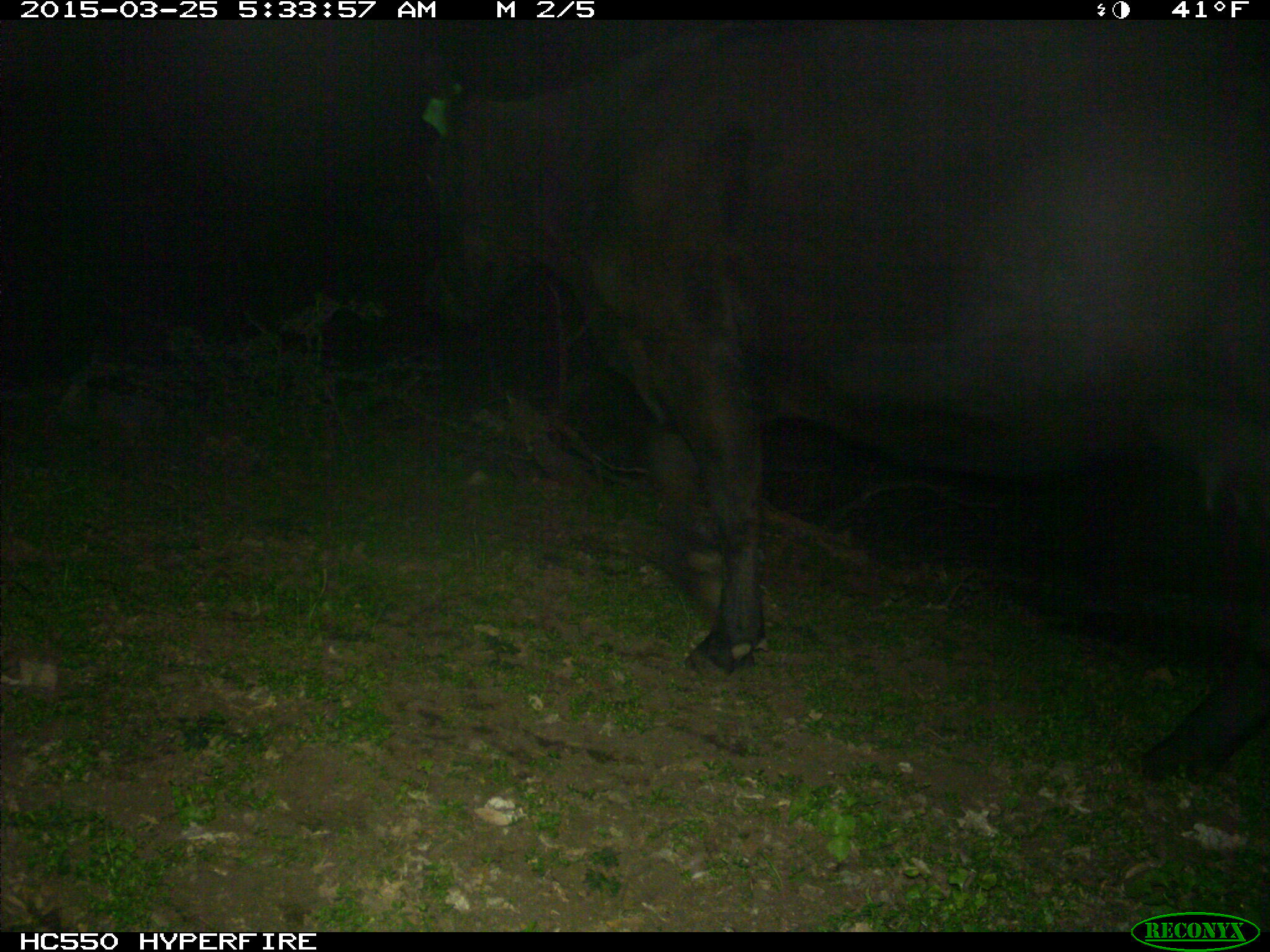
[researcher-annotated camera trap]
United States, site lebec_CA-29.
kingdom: Animalia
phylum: Chordata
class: Mammalia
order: Artiodactyla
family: Bovidae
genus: Bos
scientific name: Bos taurus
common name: domestic cow